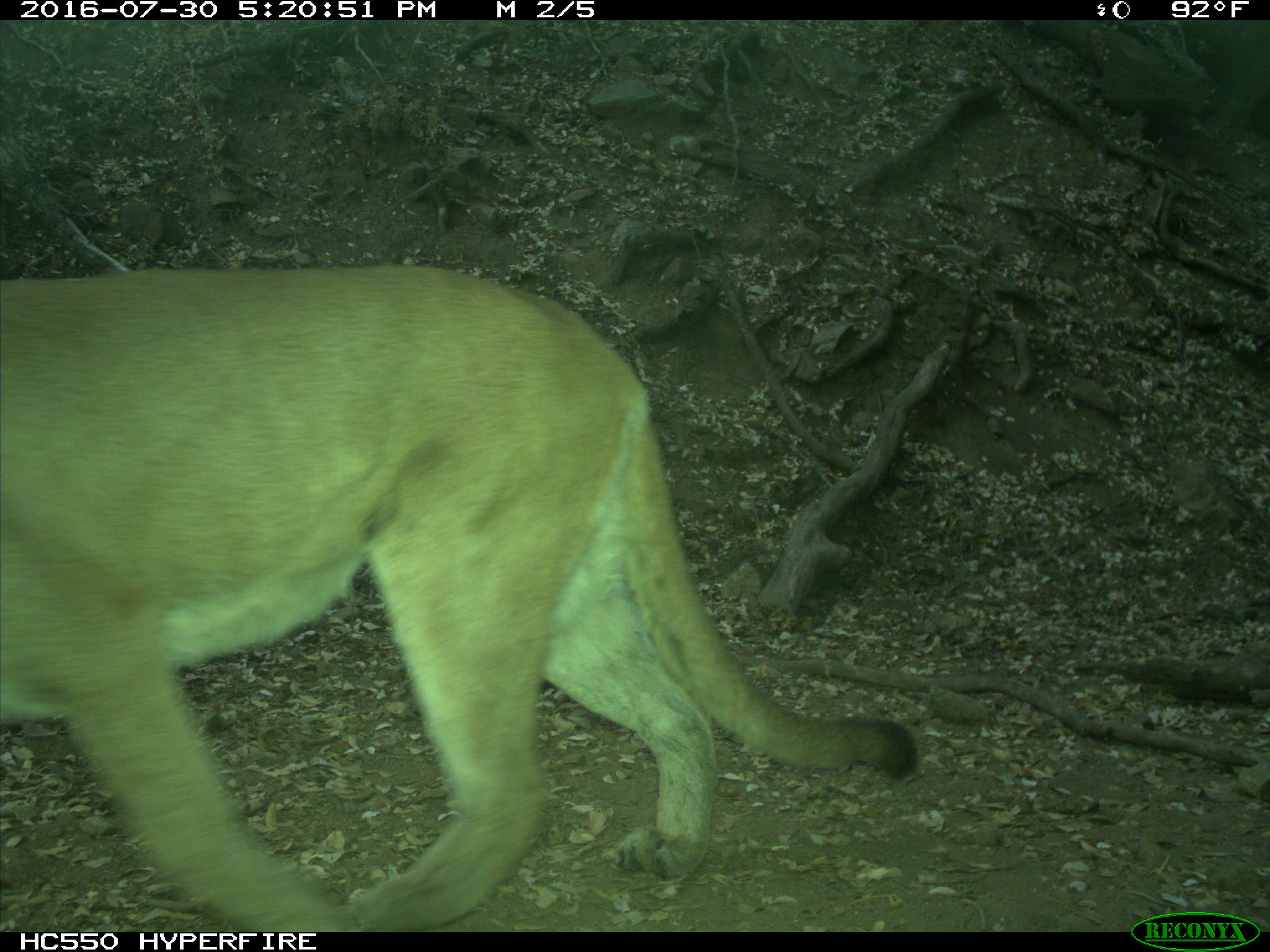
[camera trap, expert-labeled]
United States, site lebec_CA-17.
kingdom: Animalia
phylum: Chordata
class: Mammalia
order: Carnivora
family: Felidae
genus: Puma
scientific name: Puma concolor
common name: mountain lion